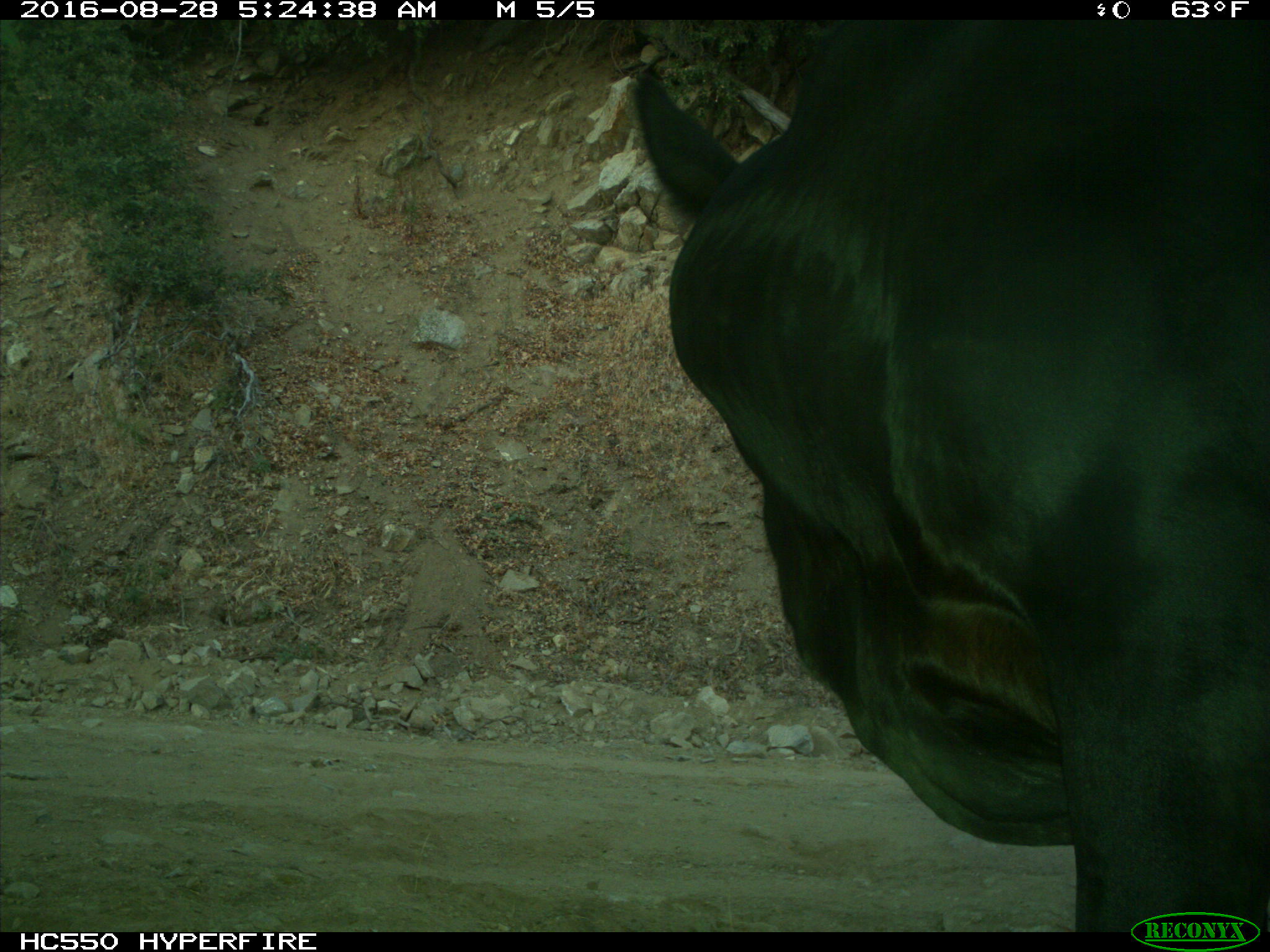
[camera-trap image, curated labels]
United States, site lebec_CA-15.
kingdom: Animalia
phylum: Chordata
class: Mammalia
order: Artiodactyla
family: Bovidae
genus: Bos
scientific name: Bos taurus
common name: domestic cow